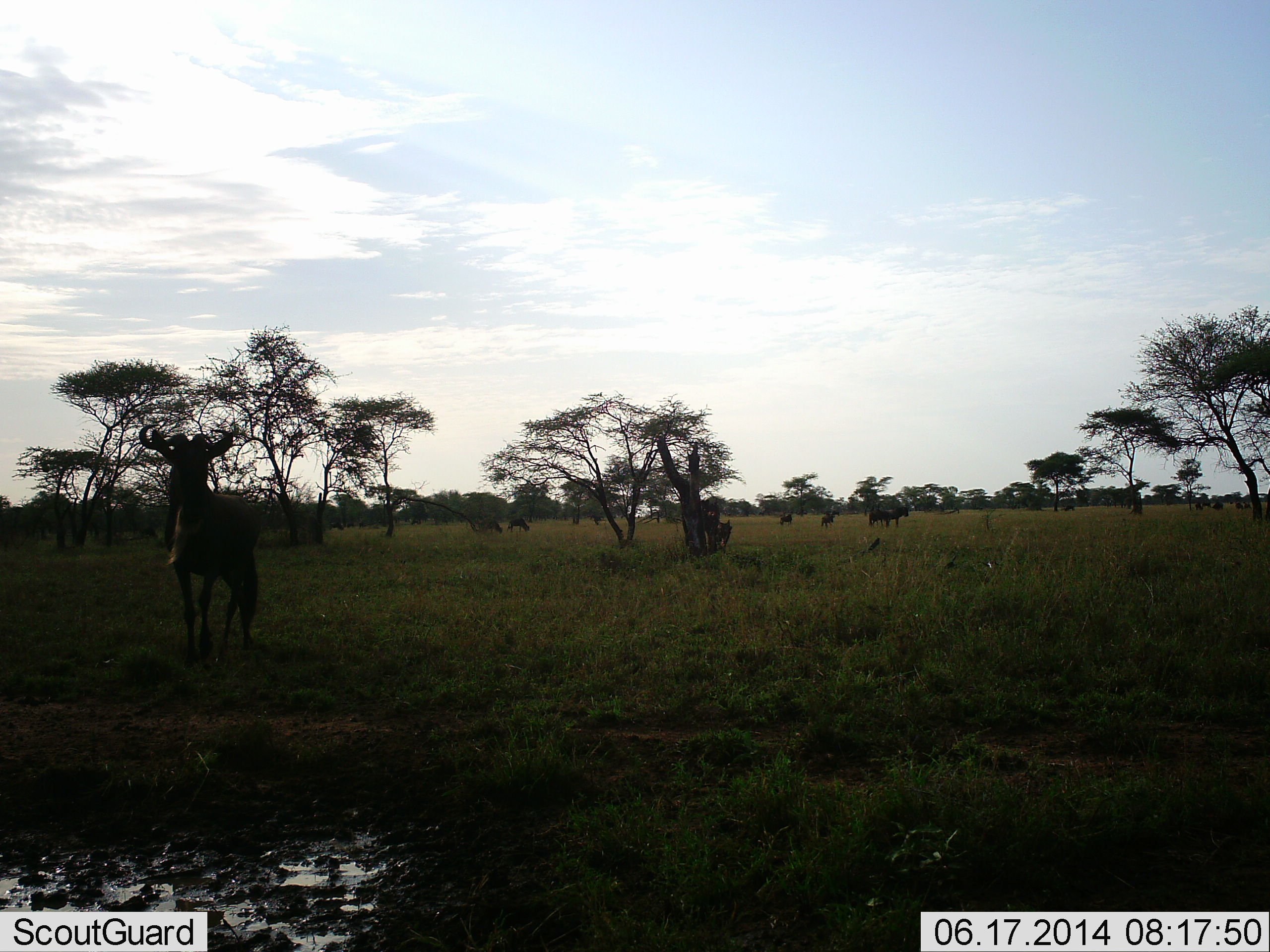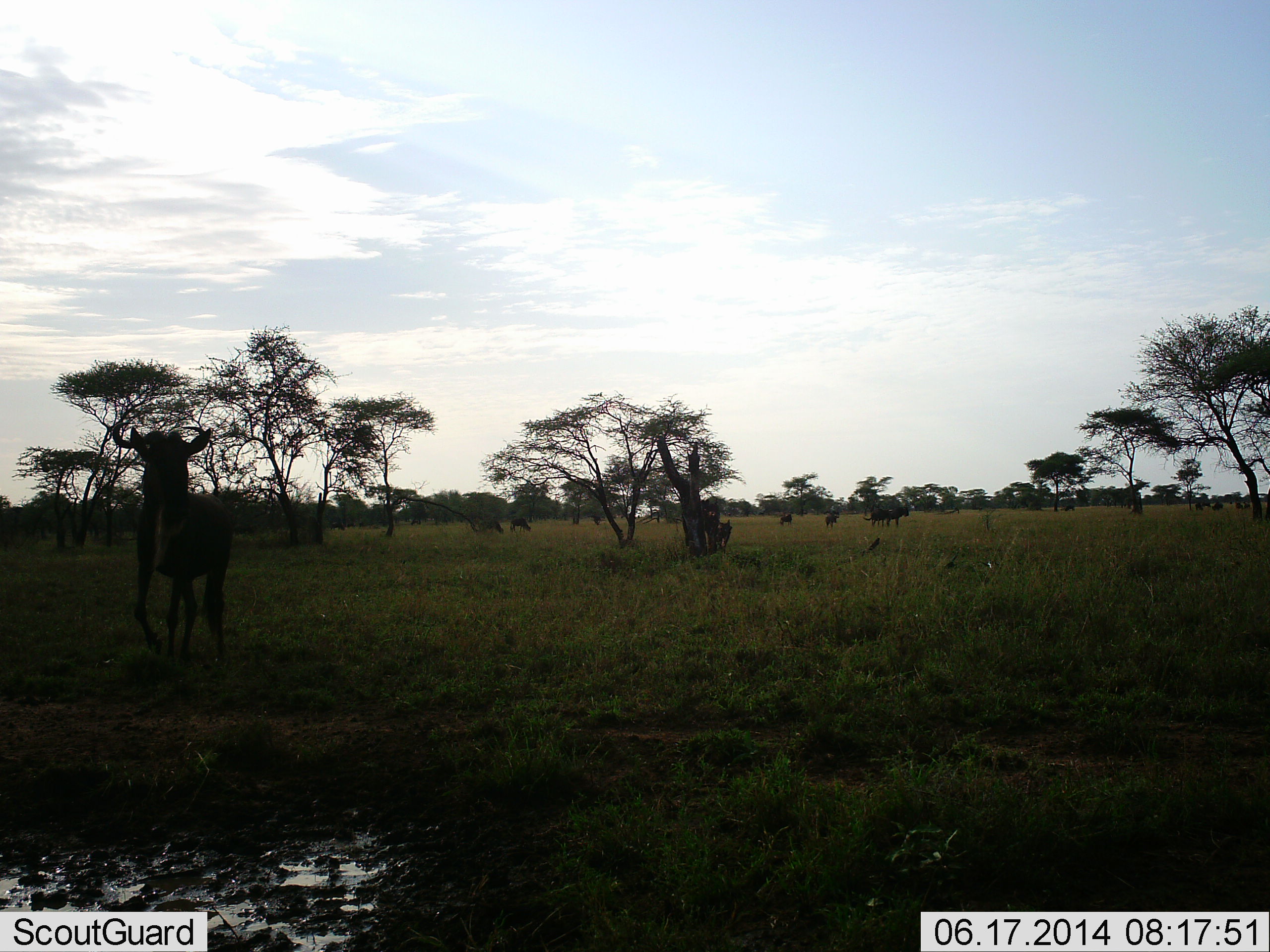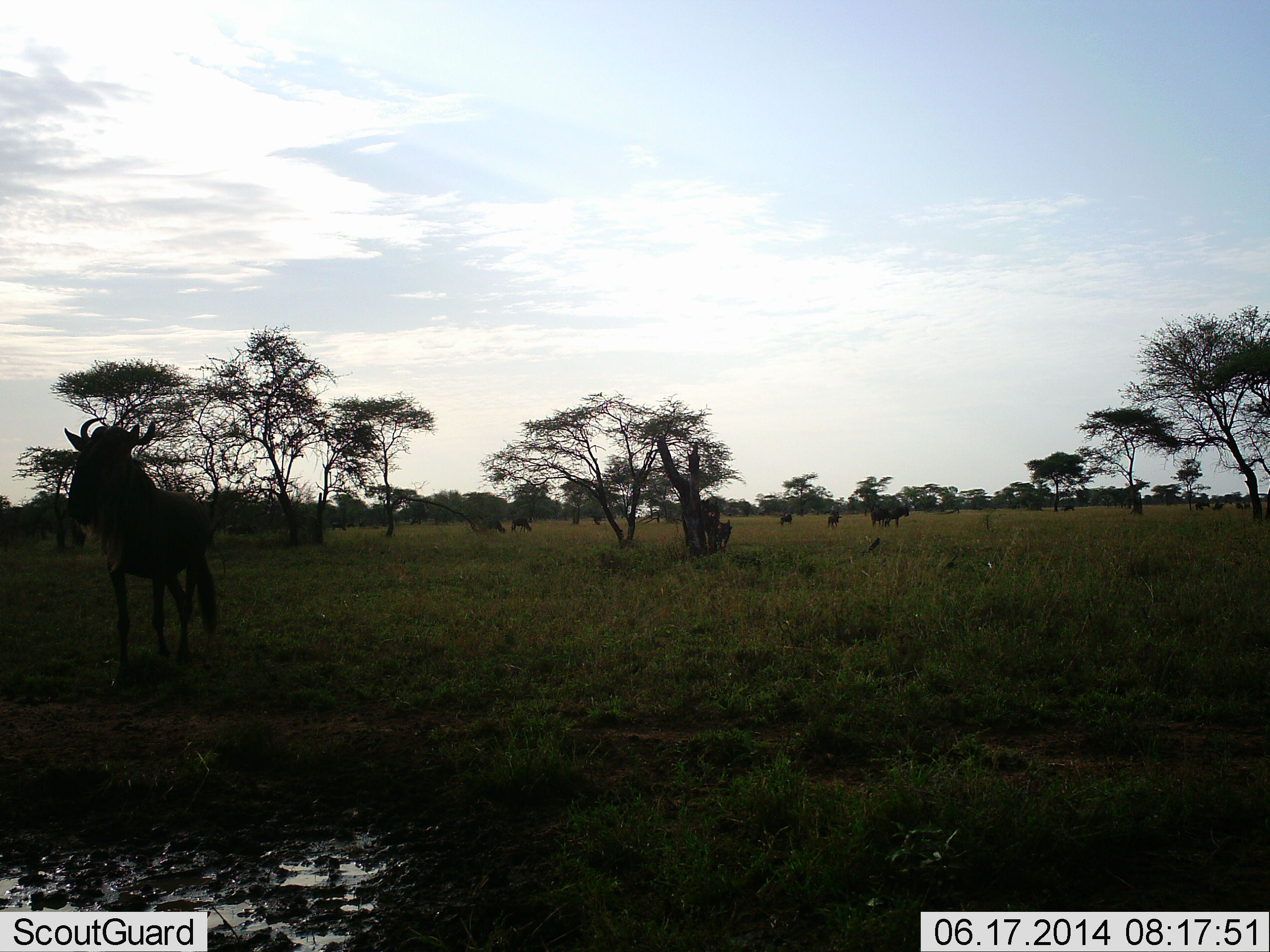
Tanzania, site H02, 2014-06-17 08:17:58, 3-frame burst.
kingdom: Animalia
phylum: Chordata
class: Mammalia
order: Artiodactyla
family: Bovidae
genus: Connochaetes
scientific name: Connochaetes taurinus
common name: blue wildebeest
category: wildebeest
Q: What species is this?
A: Wildebeest (blue wildebeest) (Connochaetes taurinus).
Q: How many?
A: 8.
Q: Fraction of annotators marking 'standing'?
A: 50%.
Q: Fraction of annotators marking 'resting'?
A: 0%.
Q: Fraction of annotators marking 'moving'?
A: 90%.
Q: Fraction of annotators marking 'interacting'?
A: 10%.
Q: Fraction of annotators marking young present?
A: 0%.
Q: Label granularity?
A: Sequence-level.